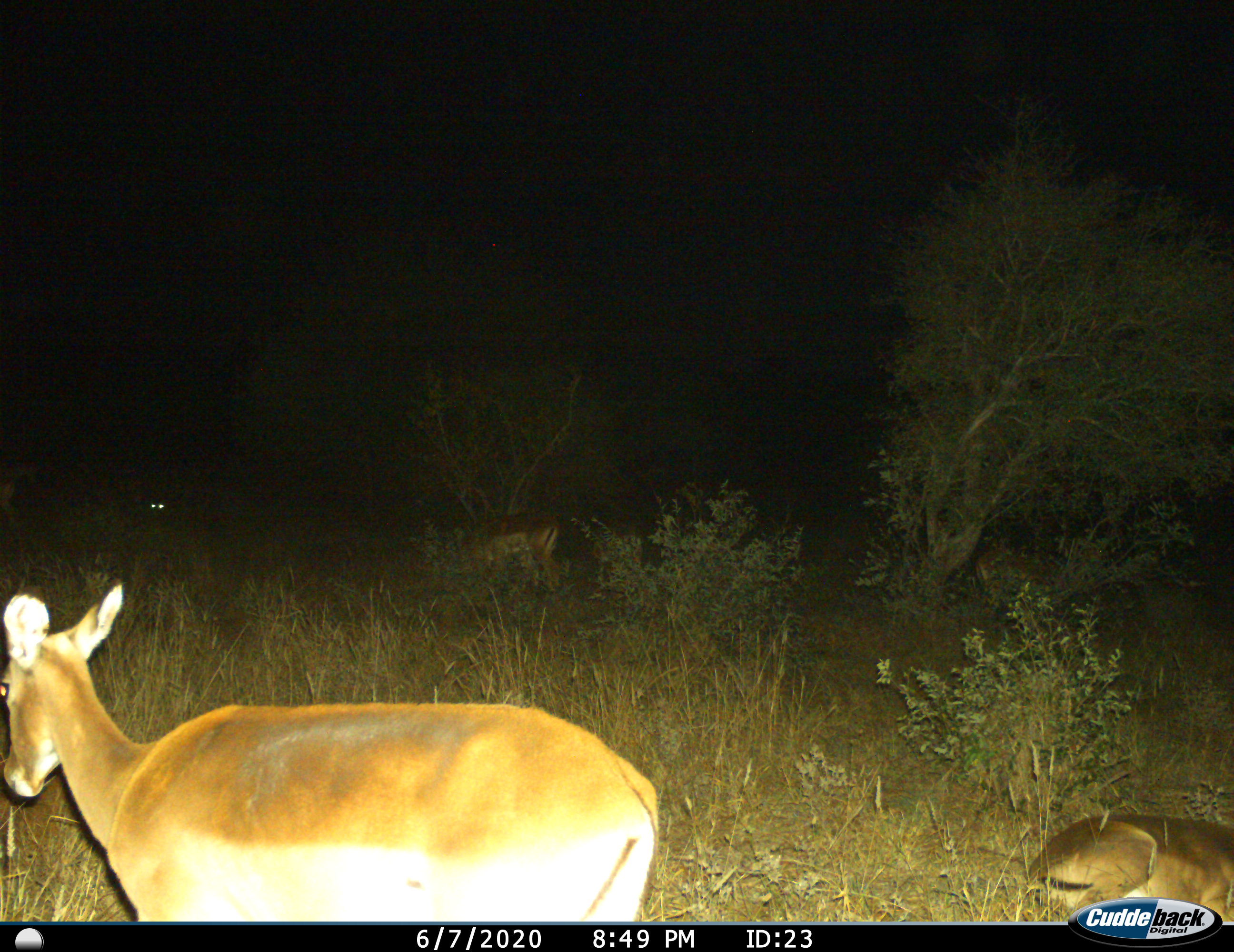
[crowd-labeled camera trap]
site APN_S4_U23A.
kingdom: Animalia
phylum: Chordata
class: Mammalia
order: Artiodactyla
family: Bovidae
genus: Aepyceros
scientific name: Aepyceros melampus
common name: impala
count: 4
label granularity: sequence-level